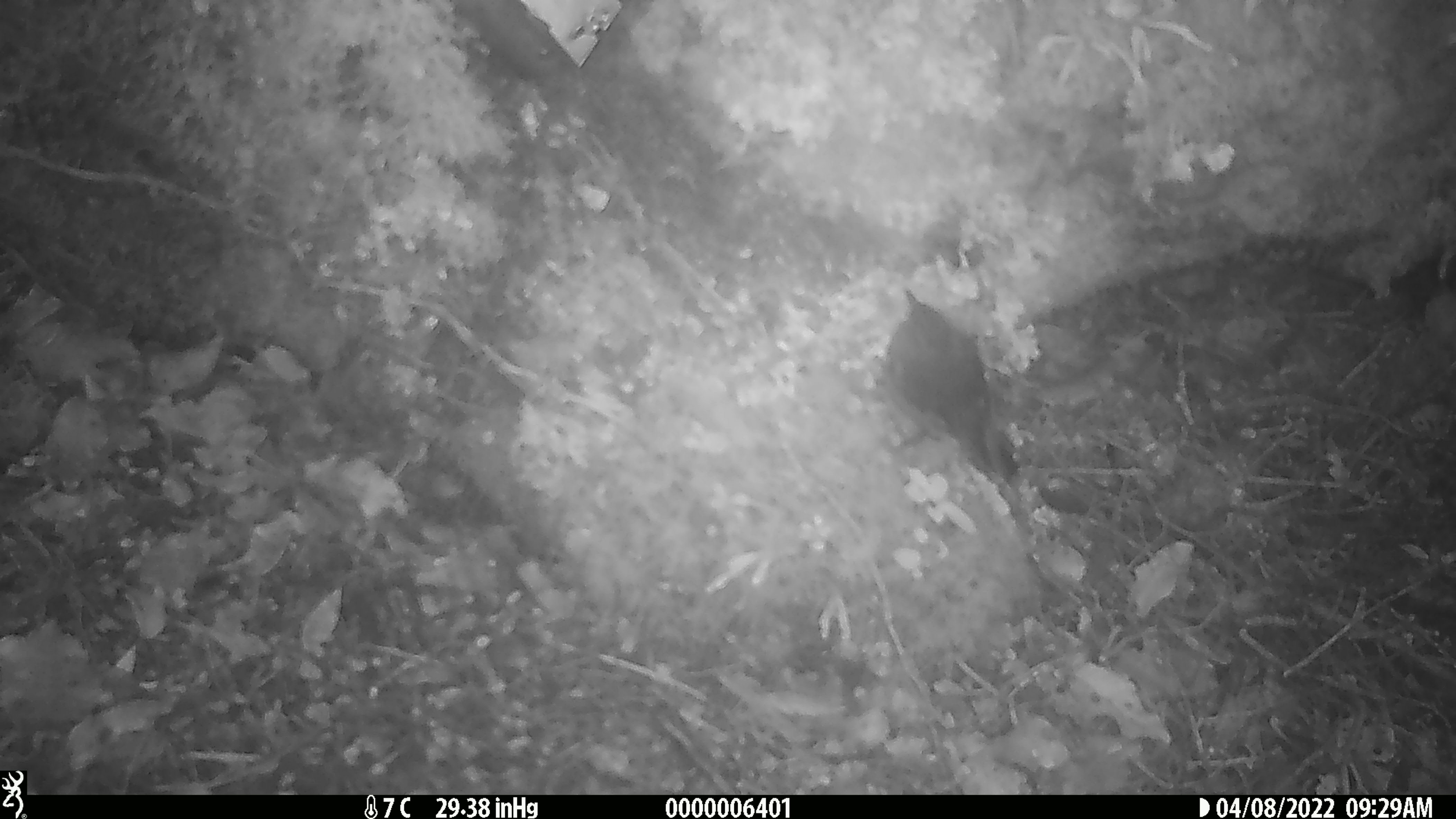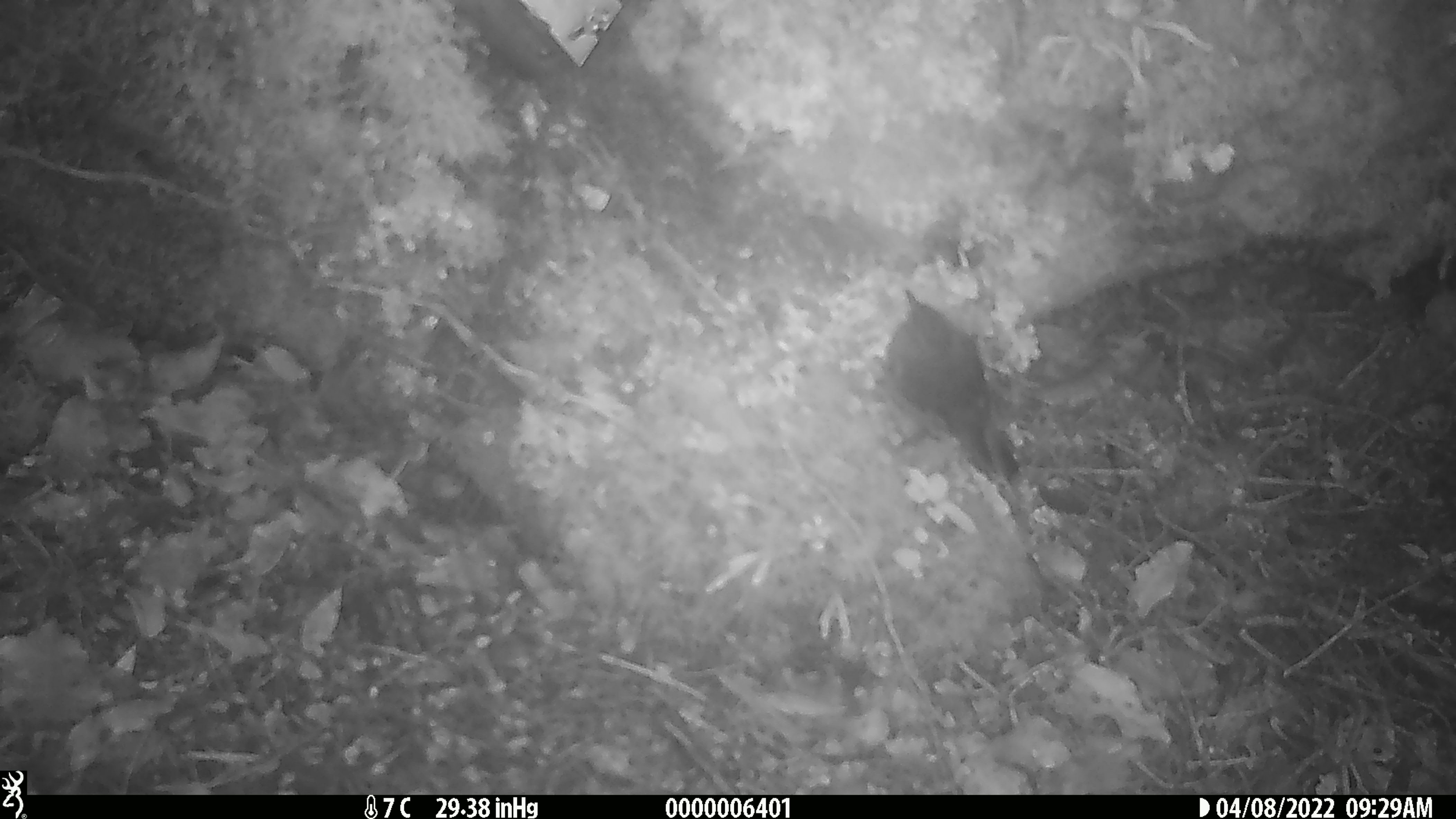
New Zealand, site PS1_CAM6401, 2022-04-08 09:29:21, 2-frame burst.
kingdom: Animalia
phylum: Chordata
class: Aves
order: Passeriformes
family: Petroicidae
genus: Petroica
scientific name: Petroica australis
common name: new zealand robin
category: robin